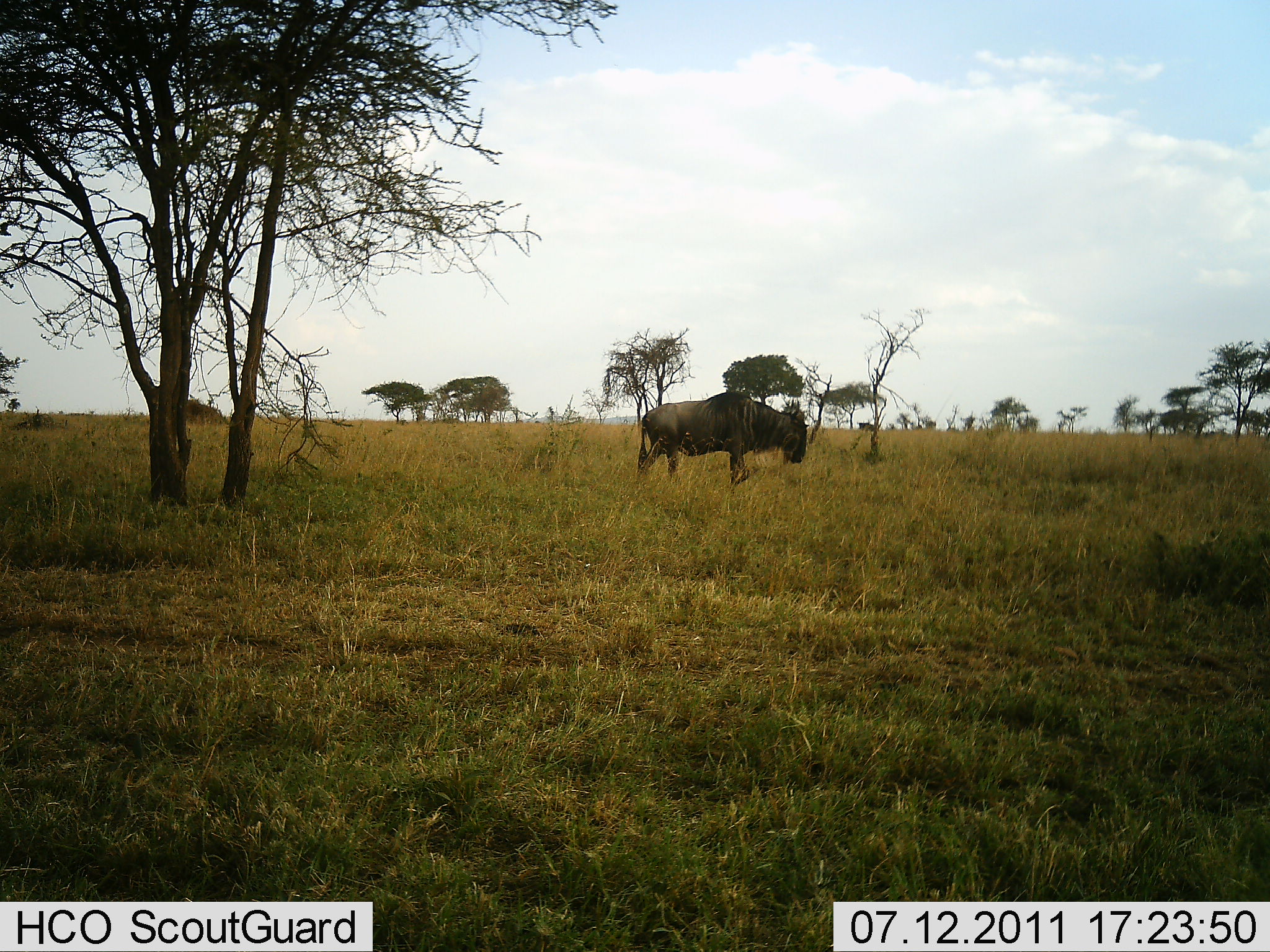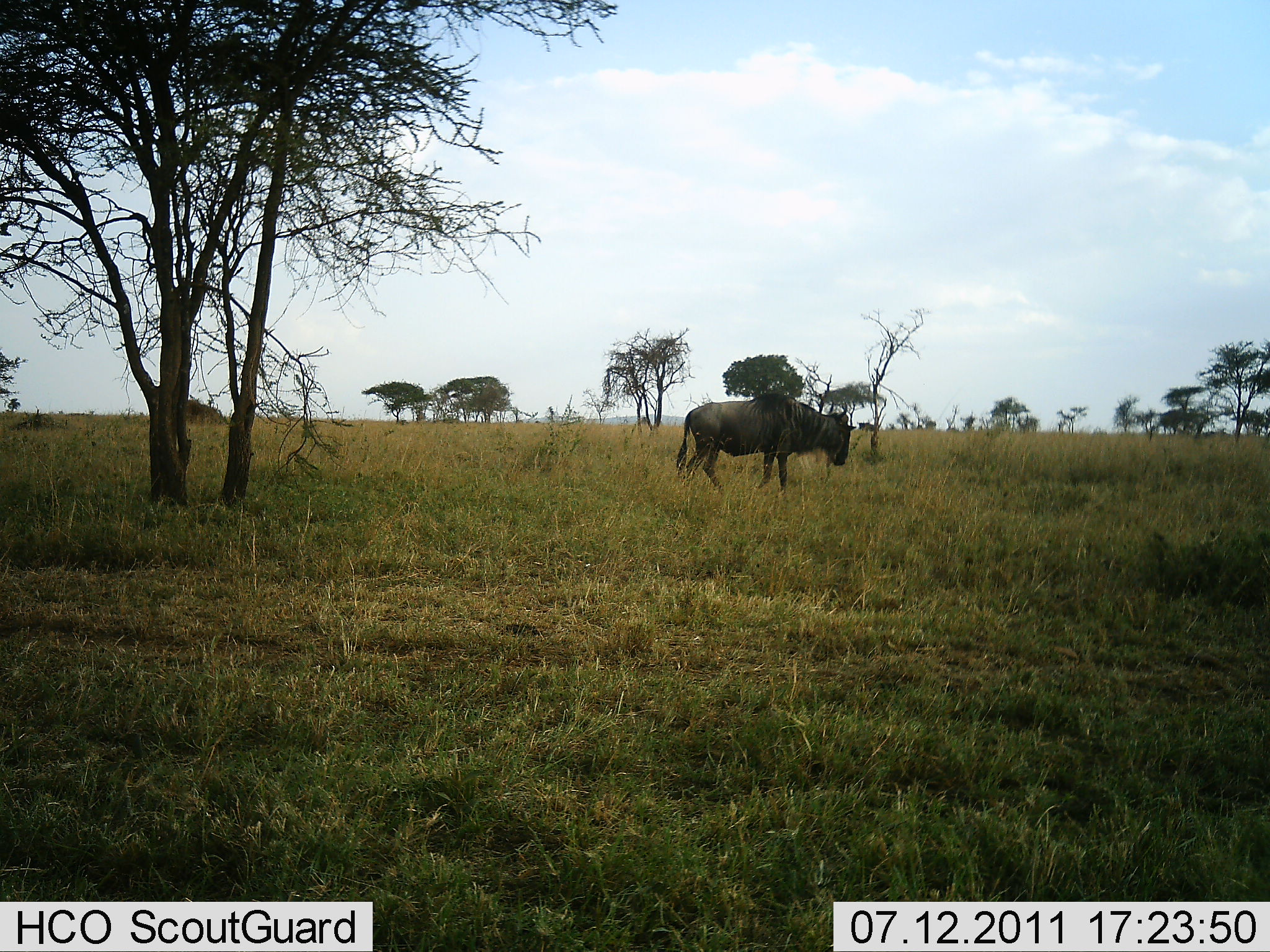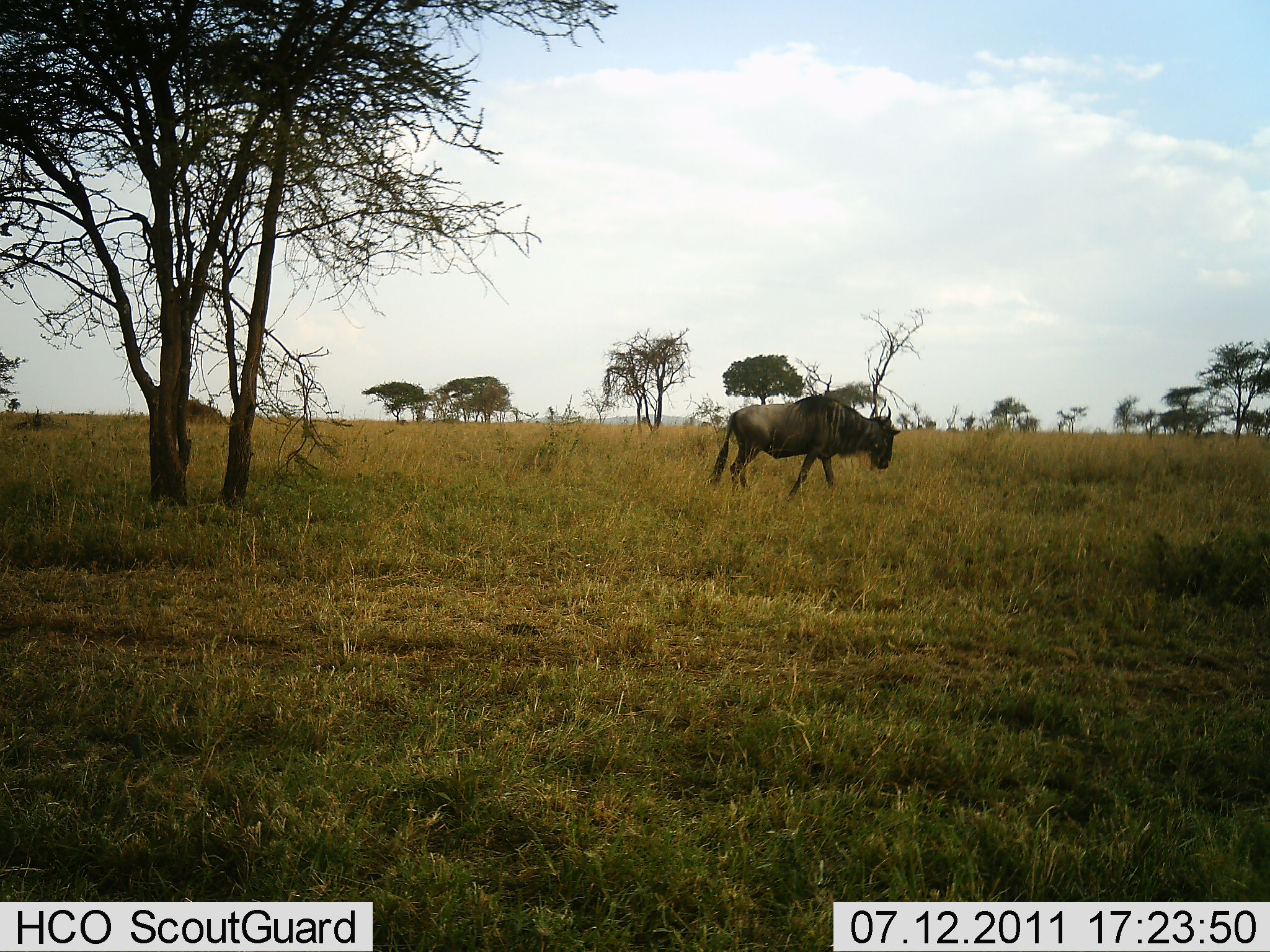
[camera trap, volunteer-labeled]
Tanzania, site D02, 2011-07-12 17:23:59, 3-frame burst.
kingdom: Animalia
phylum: Chordata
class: Mammalia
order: Artiodactyla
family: Bovidae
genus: Connochaetes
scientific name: Connochaetes taurinus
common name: blue wildebeest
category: wildebeest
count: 1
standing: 7%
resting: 0%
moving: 86%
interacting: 0%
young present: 0%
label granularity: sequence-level